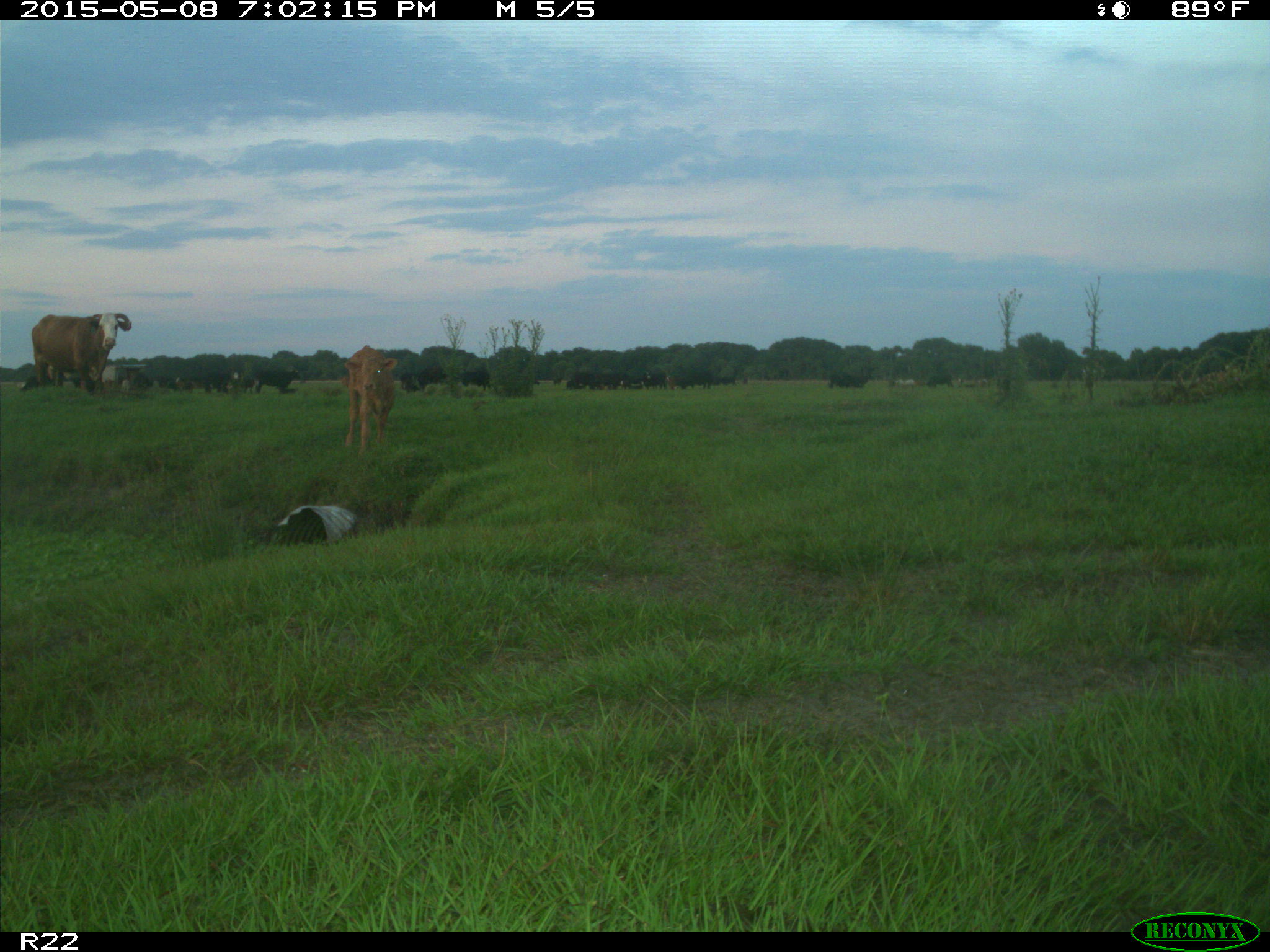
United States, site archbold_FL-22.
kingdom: Animalia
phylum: Chordata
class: Mammalia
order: Artiodactyla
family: Bovidae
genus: Bos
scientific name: Bos taurus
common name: domestic cow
Bos taurus (domestic cow).